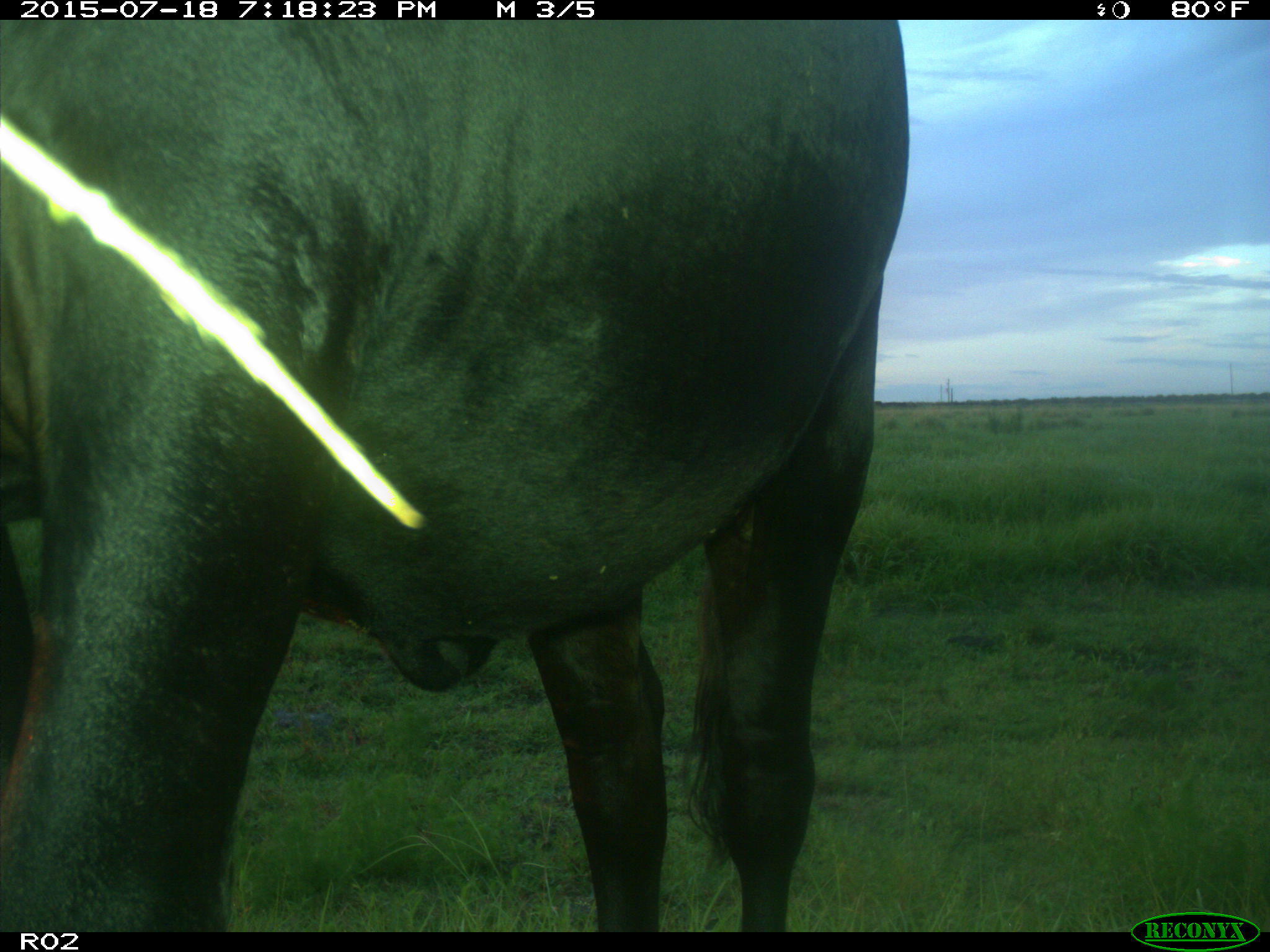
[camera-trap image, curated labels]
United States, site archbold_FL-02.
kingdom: Animalia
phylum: Chordata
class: Mammalia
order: Artiodactyla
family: Bovidae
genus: Bos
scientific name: Bos taurus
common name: domestic cow